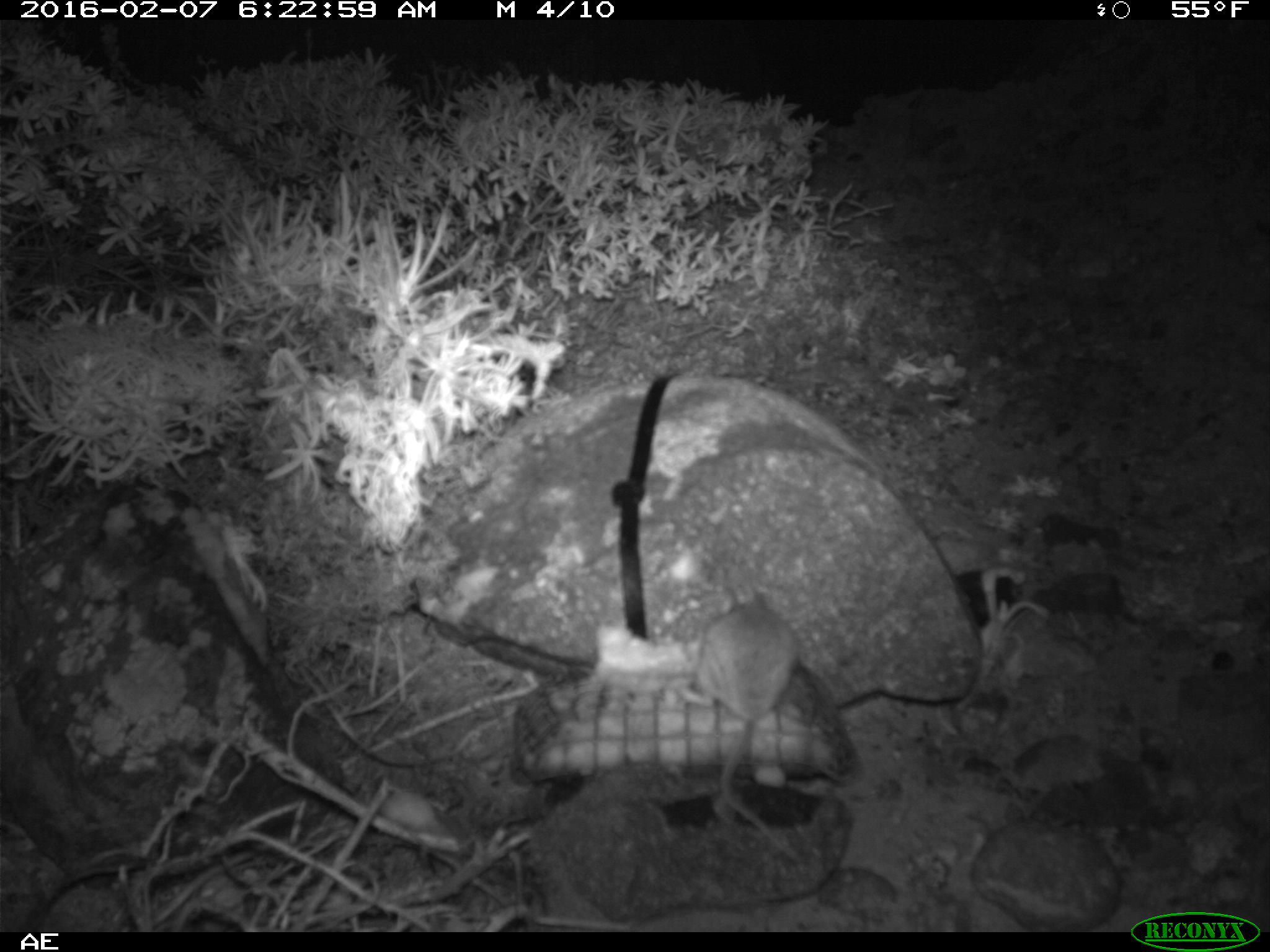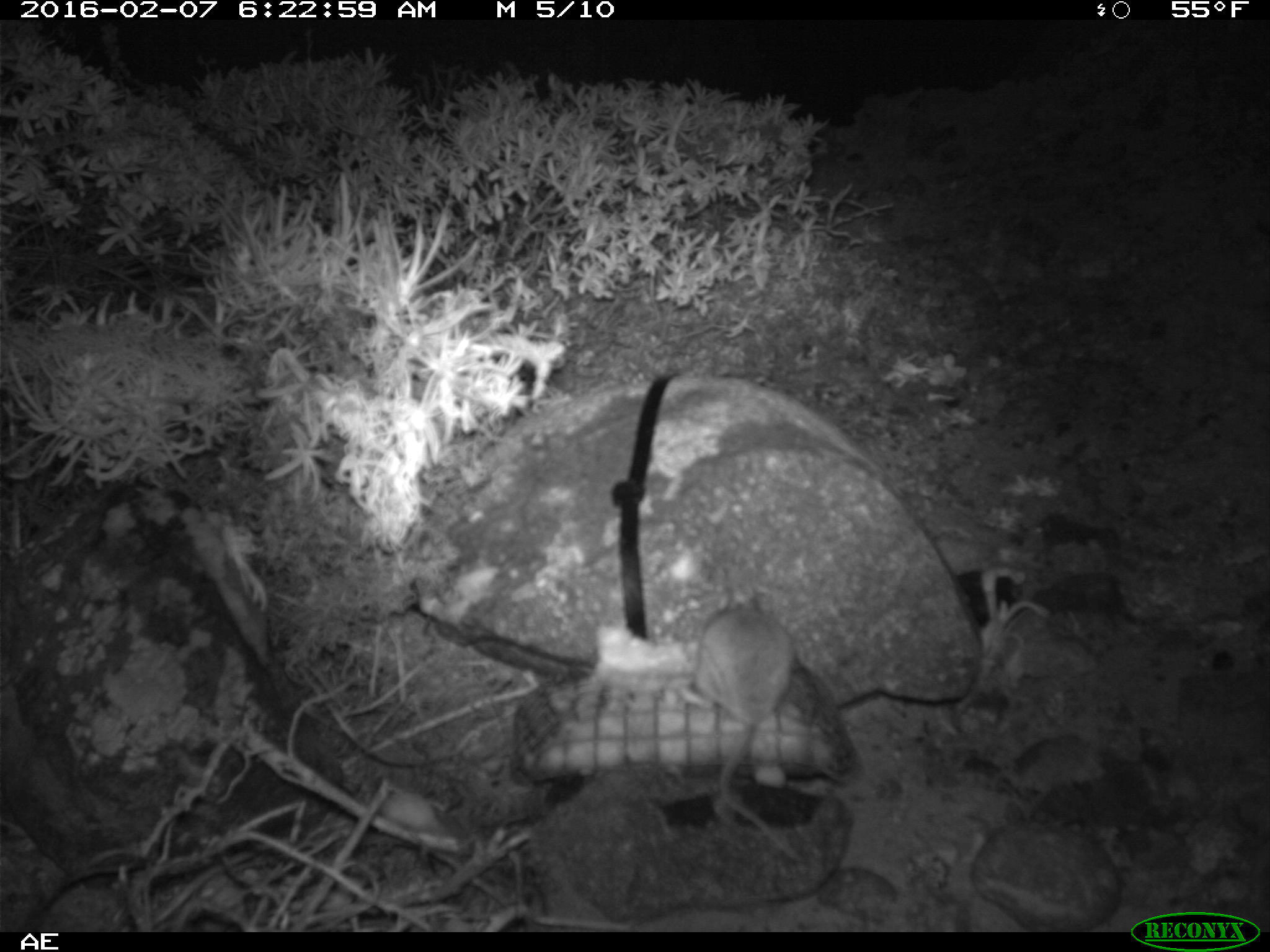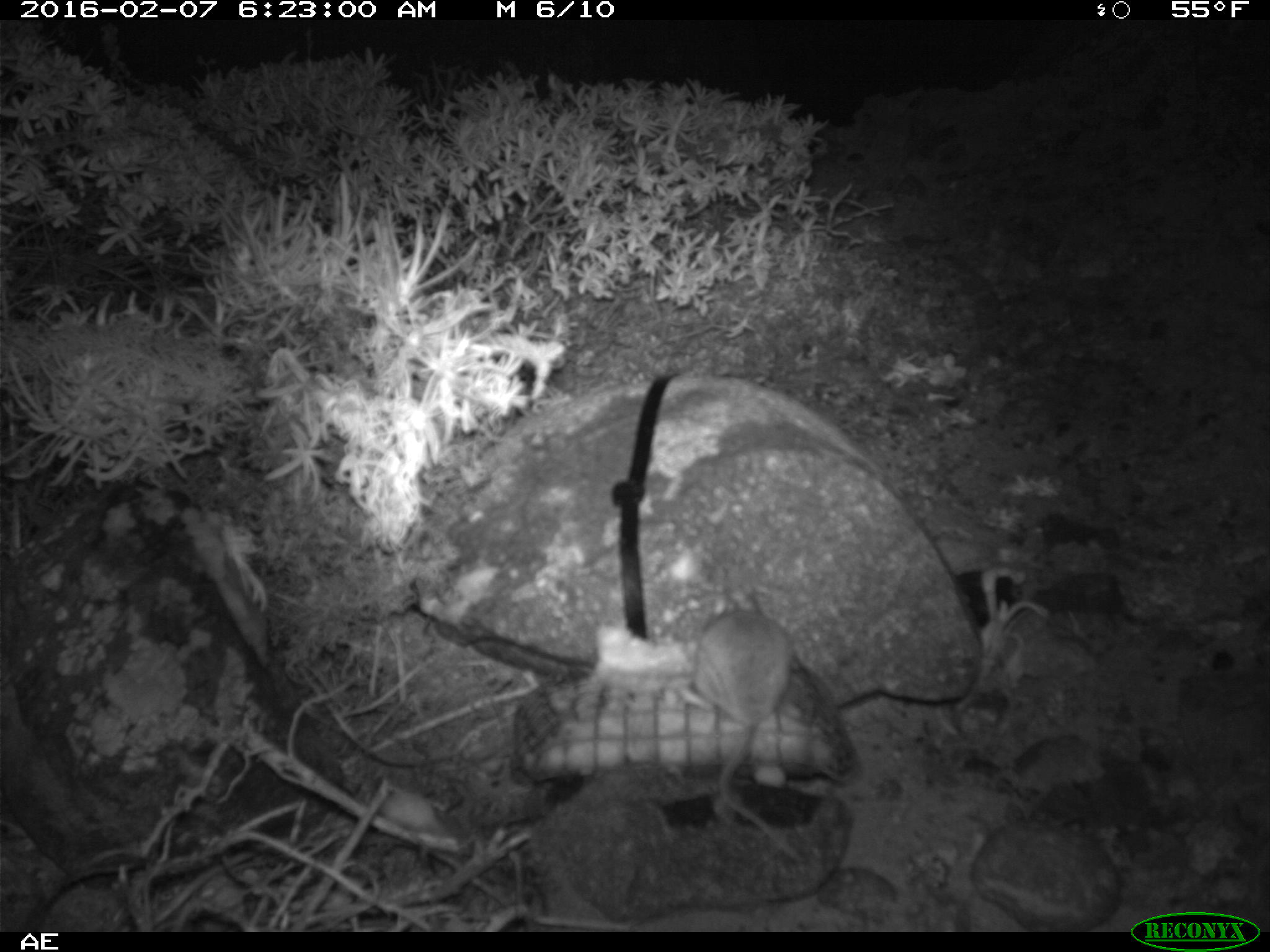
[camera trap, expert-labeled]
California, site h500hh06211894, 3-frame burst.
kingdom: Animalia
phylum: Chordata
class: Mammalia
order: Rodentia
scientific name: Rodentia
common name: rodent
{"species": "rodent (Rodentia)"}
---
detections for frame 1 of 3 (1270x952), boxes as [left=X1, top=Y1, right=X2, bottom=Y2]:
rodent: [left=692, top=572, right=798, bottom=858]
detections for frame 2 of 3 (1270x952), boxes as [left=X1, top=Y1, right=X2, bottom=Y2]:
rodent: [left=680, top=588, right=805, bottom=865]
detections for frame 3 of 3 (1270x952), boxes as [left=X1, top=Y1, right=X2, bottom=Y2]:
rodent: [left=683, top=586, right=800, bottom=861]